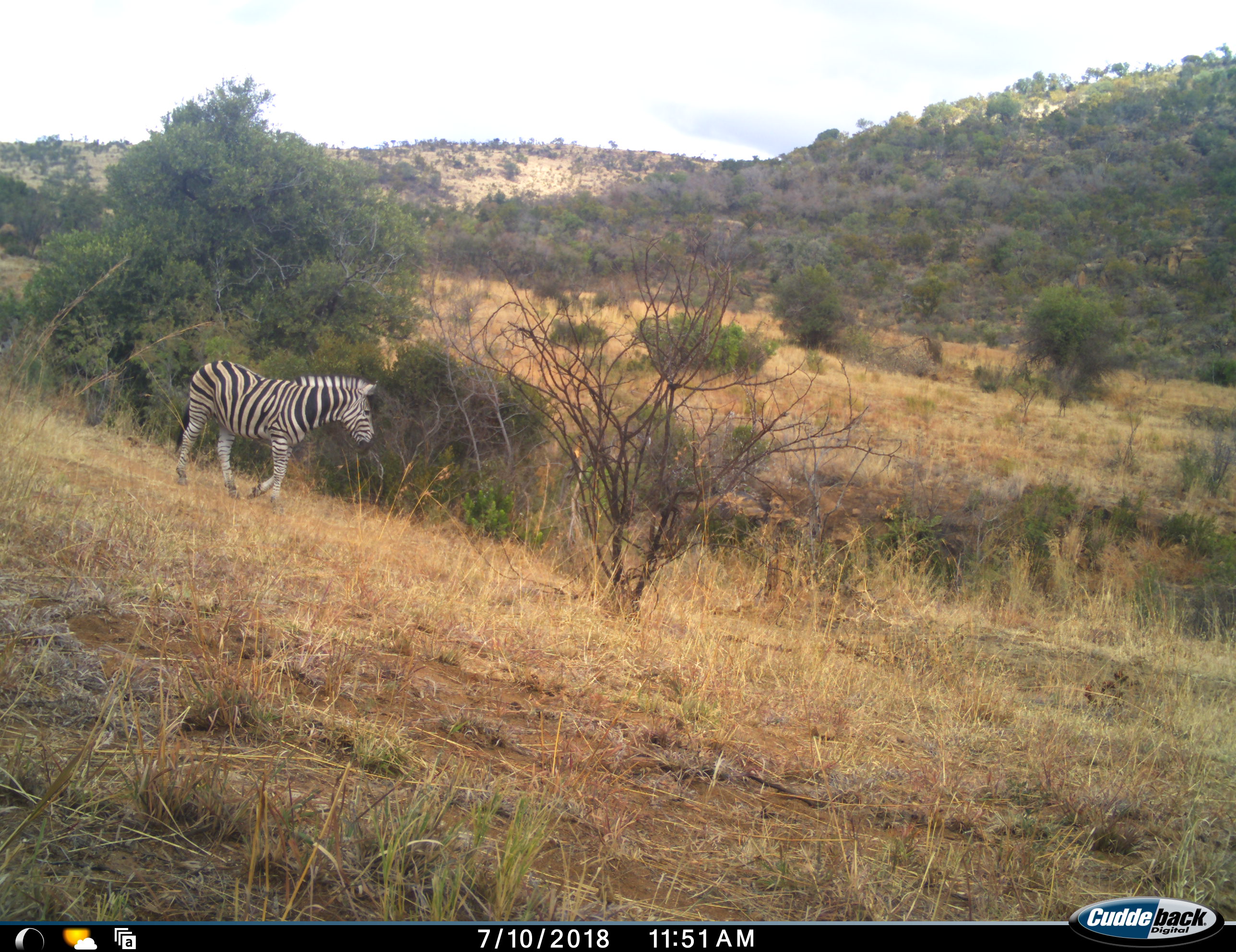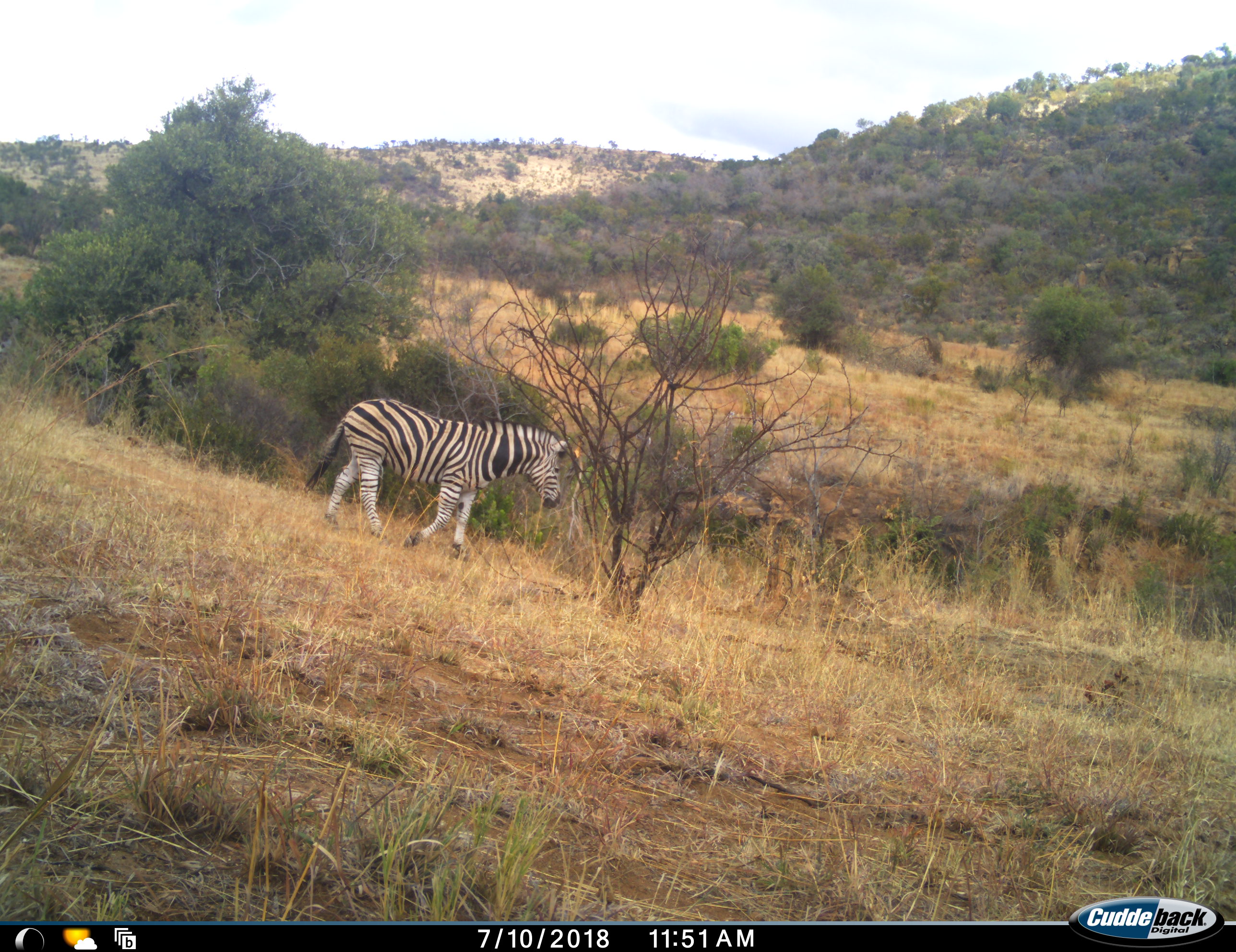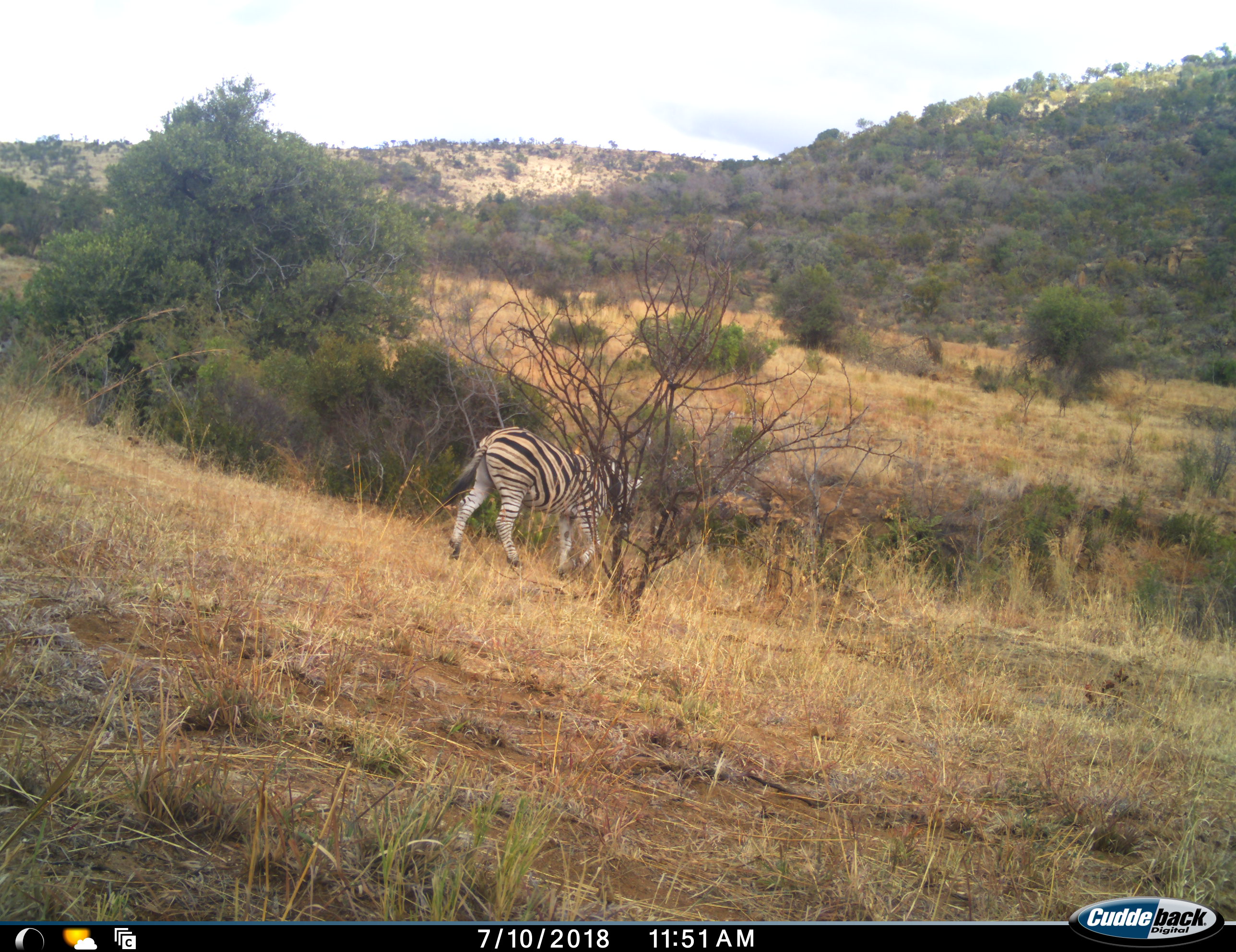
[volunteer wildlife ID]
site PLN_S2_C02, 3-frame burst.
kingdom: Animalia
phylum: Chordata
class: Mammalia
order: Perissodactyla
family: Equidae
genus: Equus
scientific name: Equus quagga burchellii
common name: burchell's zebra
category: zebraburchells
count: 1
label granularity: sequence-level